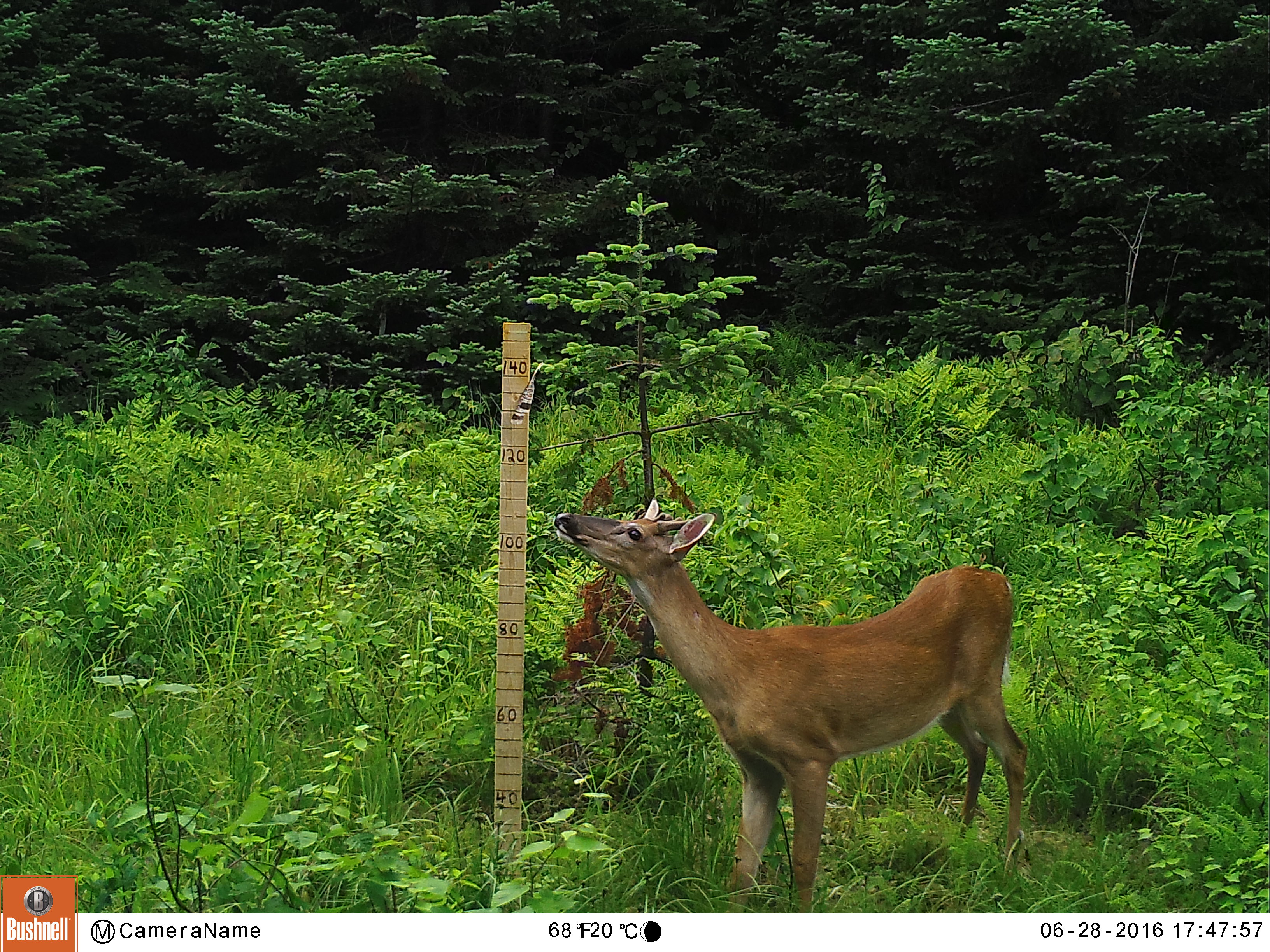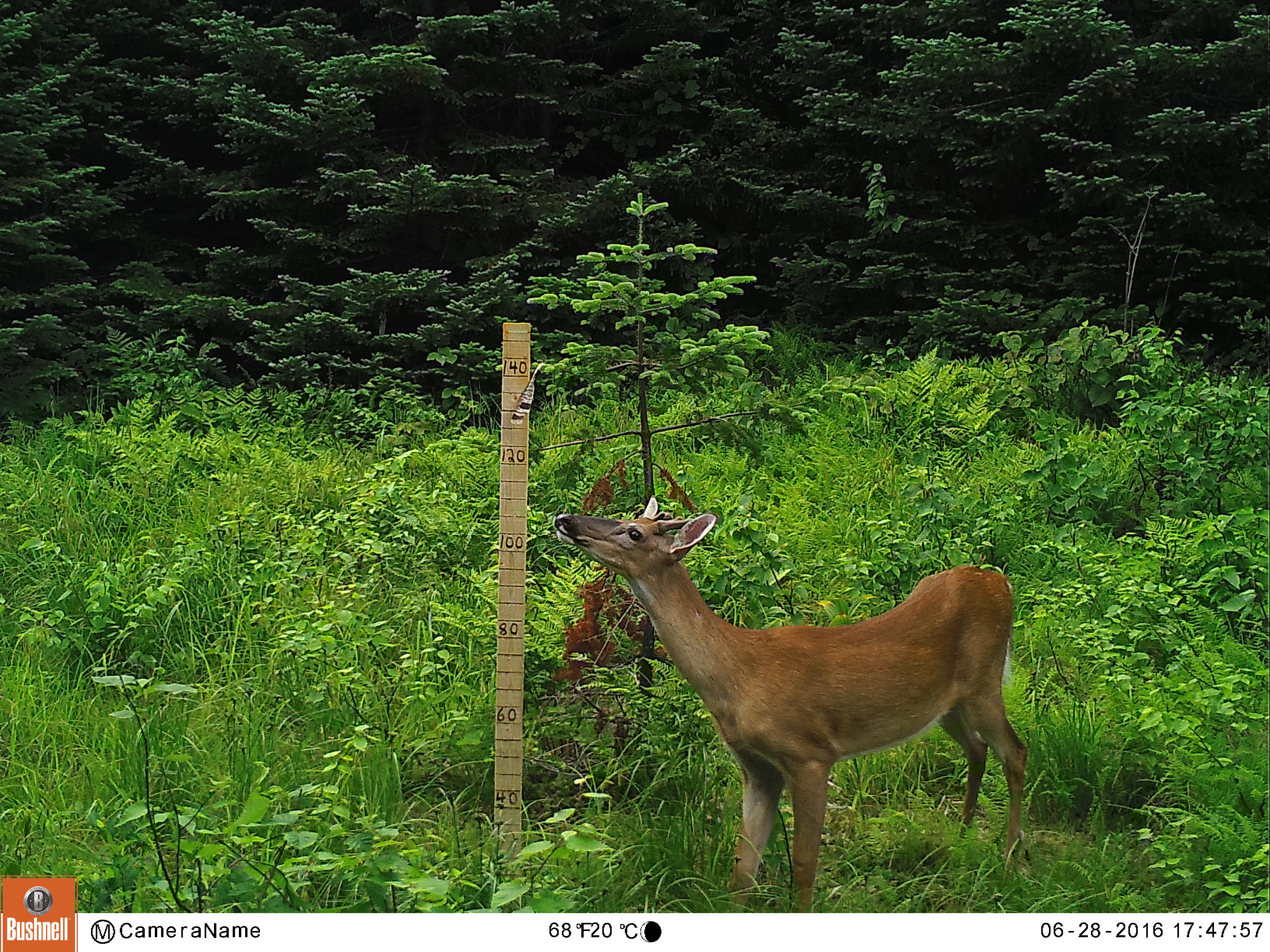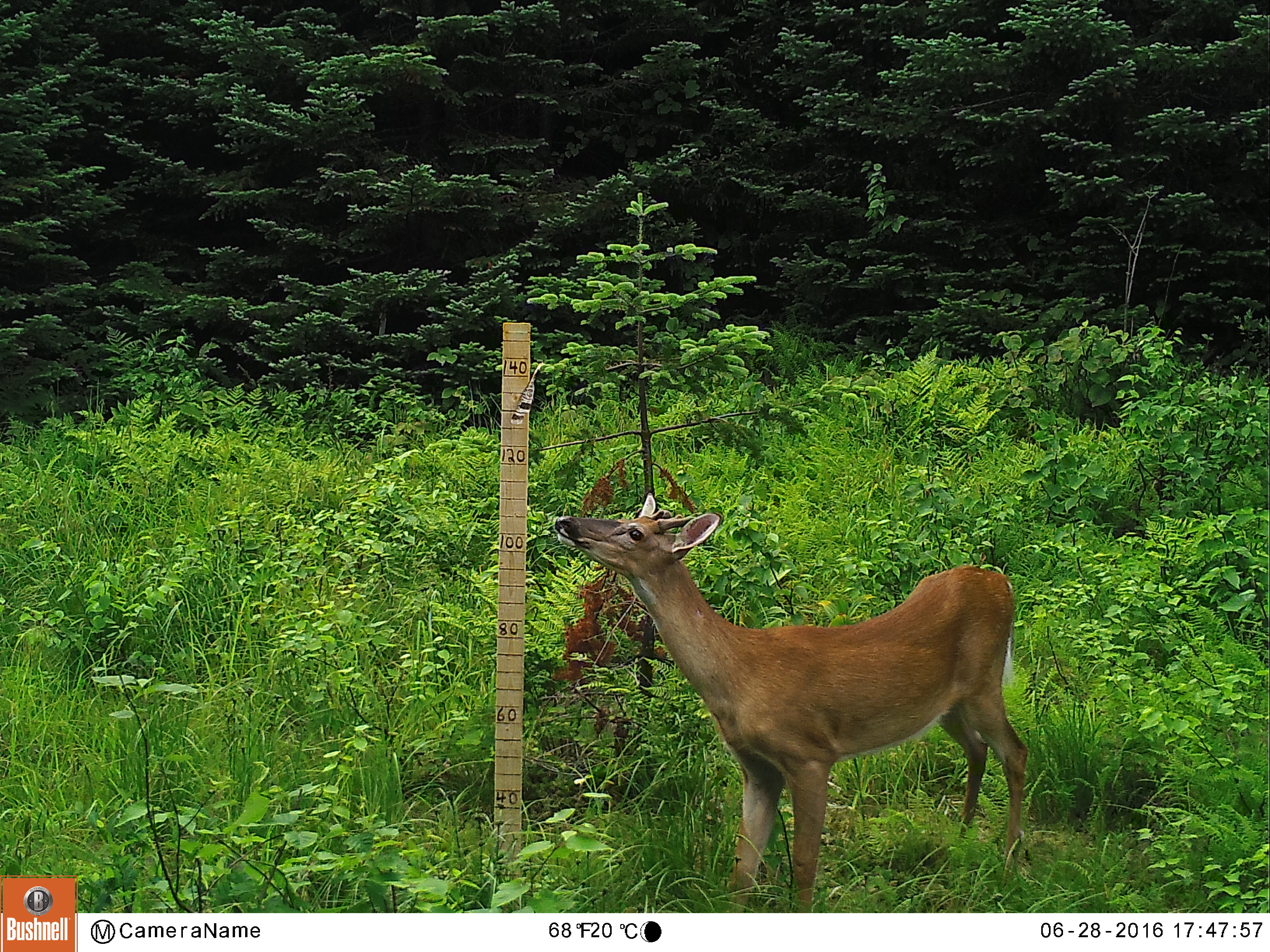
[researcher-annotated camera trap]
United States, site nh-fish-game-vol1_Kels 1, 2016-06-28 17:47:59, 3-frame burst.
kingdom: Animalia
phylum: Chordata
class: Mammalia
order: Artiodactyla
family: Cervidae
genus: Odocoileus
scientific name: Odocoileus virginianus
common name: white-tailed deer